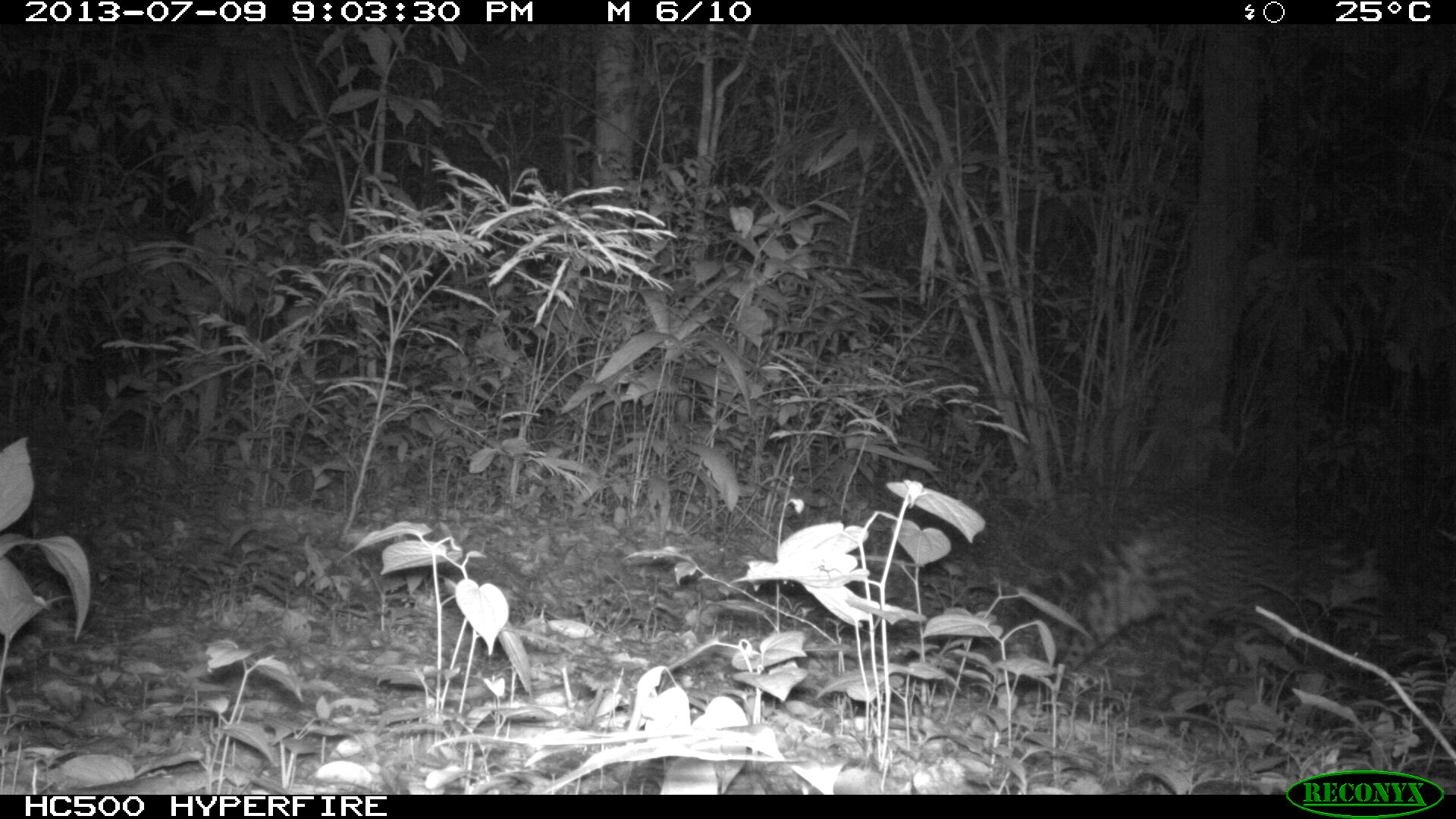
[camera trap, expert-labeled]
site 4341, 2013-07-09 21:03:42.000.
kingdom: Animalia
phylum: Chordata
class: Mammalia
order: Carnivora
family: Felidae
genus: Leopardus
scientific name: Leopardus pardalis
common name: ocelot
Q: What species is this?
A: Leopardus pardalis (ocelot).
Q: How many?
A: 1.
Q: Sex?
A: Female.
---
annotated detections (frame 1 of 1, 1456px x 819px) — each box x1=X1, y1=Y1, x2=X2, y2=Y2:
leopardus pardalis: x1=1013, y1=495, x2=1375, y2=706